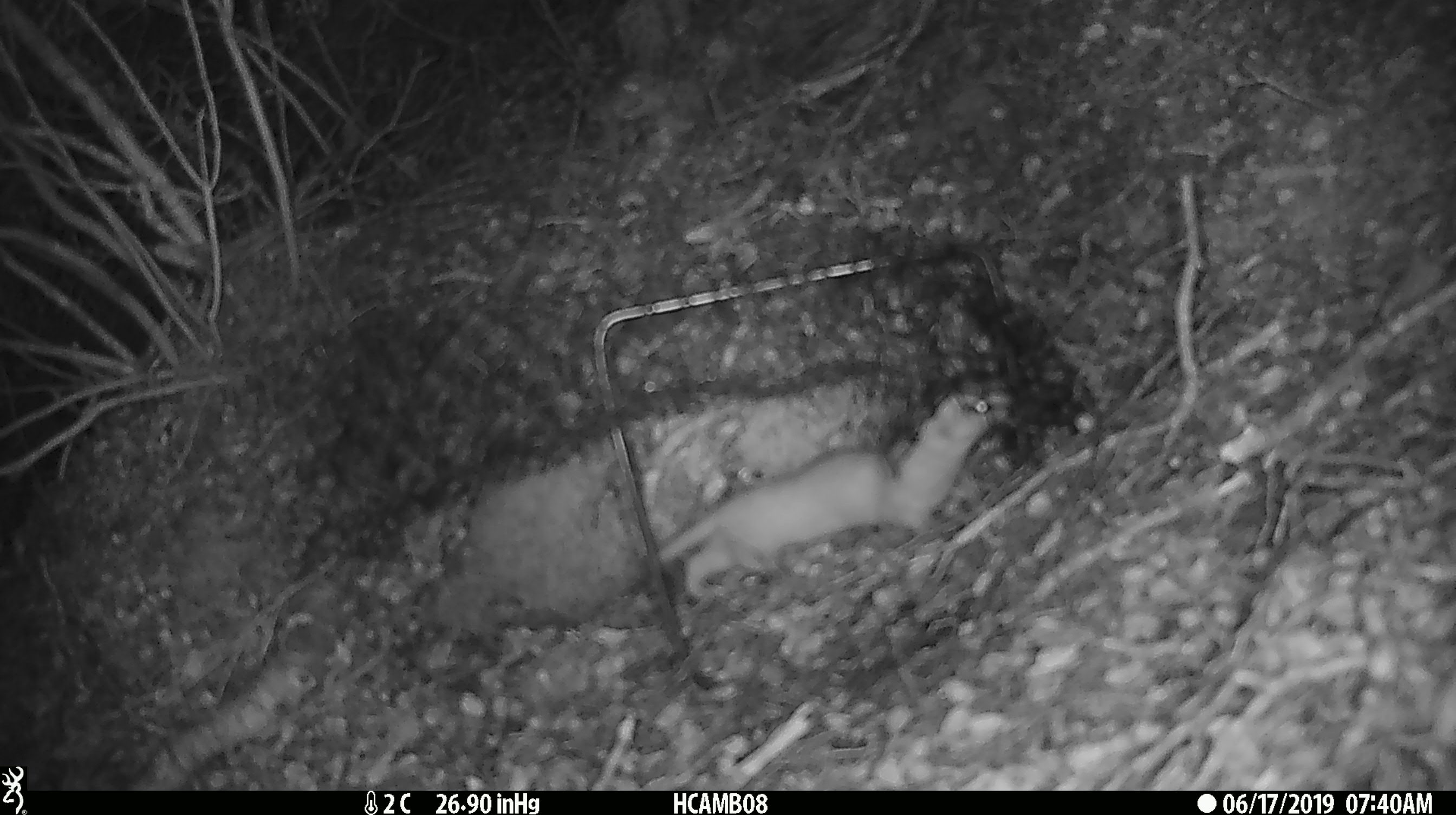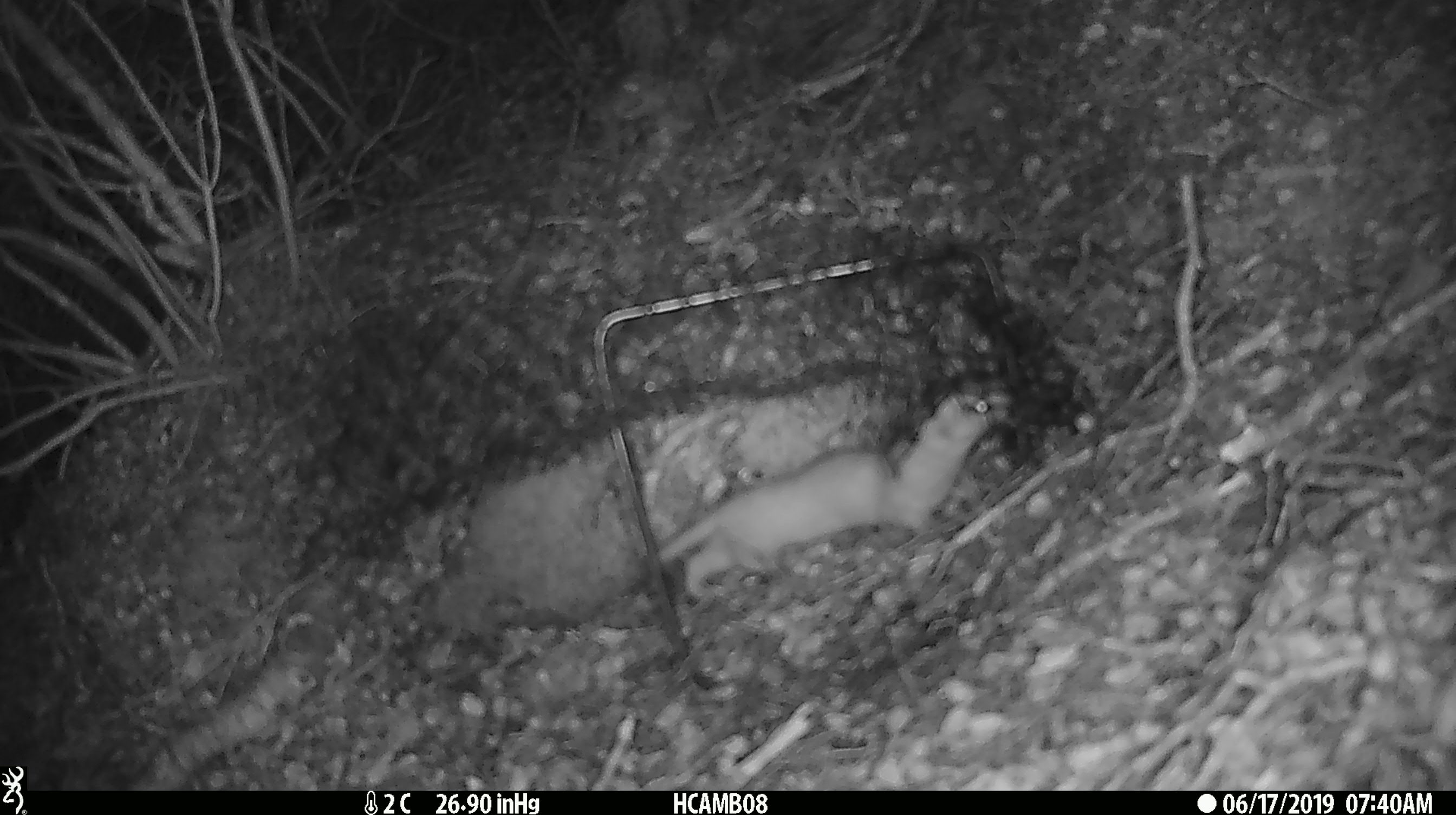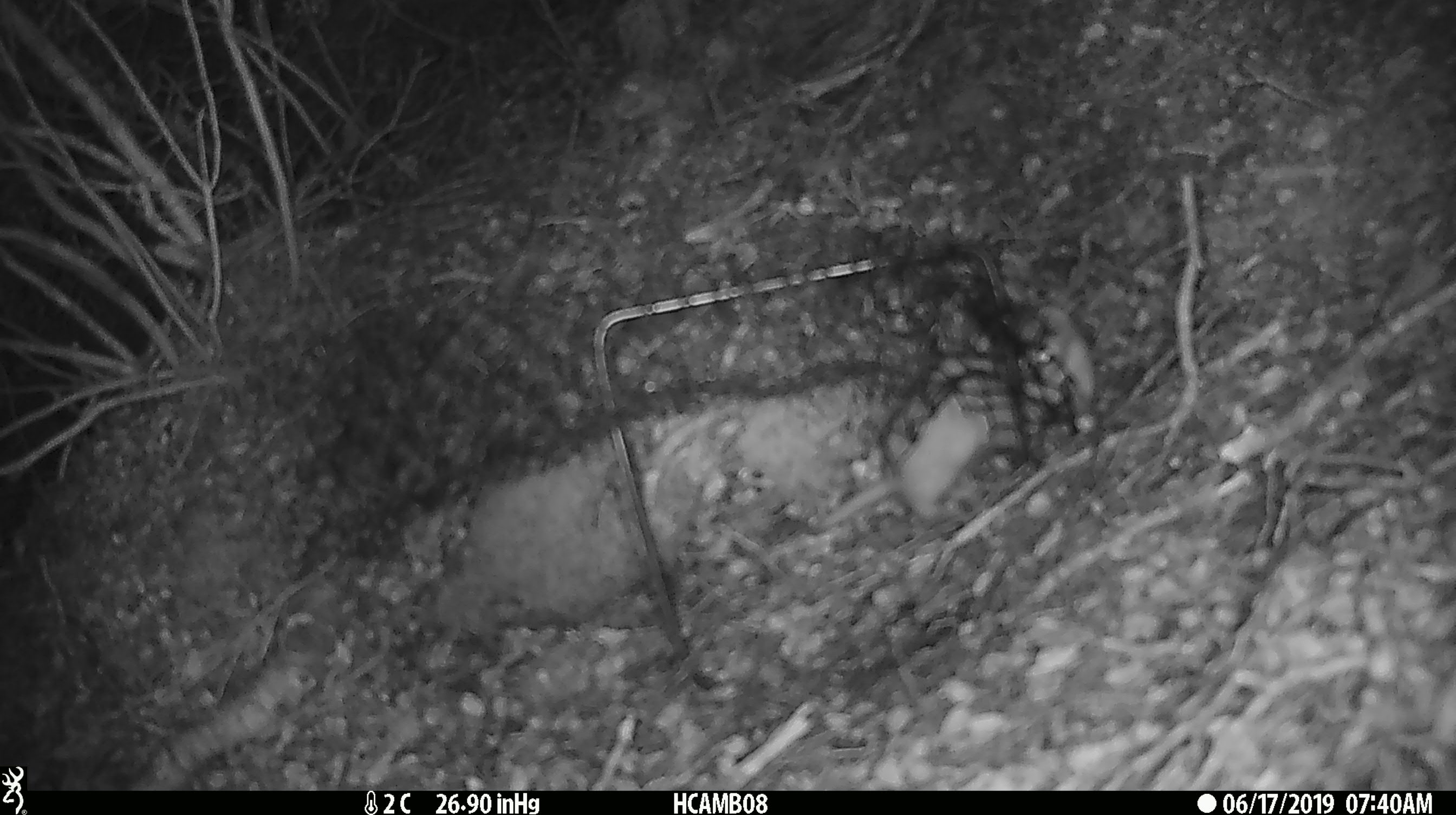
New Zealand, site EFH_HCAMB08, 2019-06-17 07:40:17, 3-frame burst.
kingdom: Animalia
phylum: Chordata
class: Mammalia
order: Carnivora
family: Mustelidae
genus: Mustela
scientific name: Mustela erminea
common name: stoat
Stoat (Mustela erminea).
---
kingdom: Animalia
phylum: Chordata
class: Mammalia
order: Carnivora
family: Mustelidae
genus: Mustela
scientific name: Mustela nivalis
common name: least weasel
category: weasel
Weasel (least weasel) (Mustela nivalis).